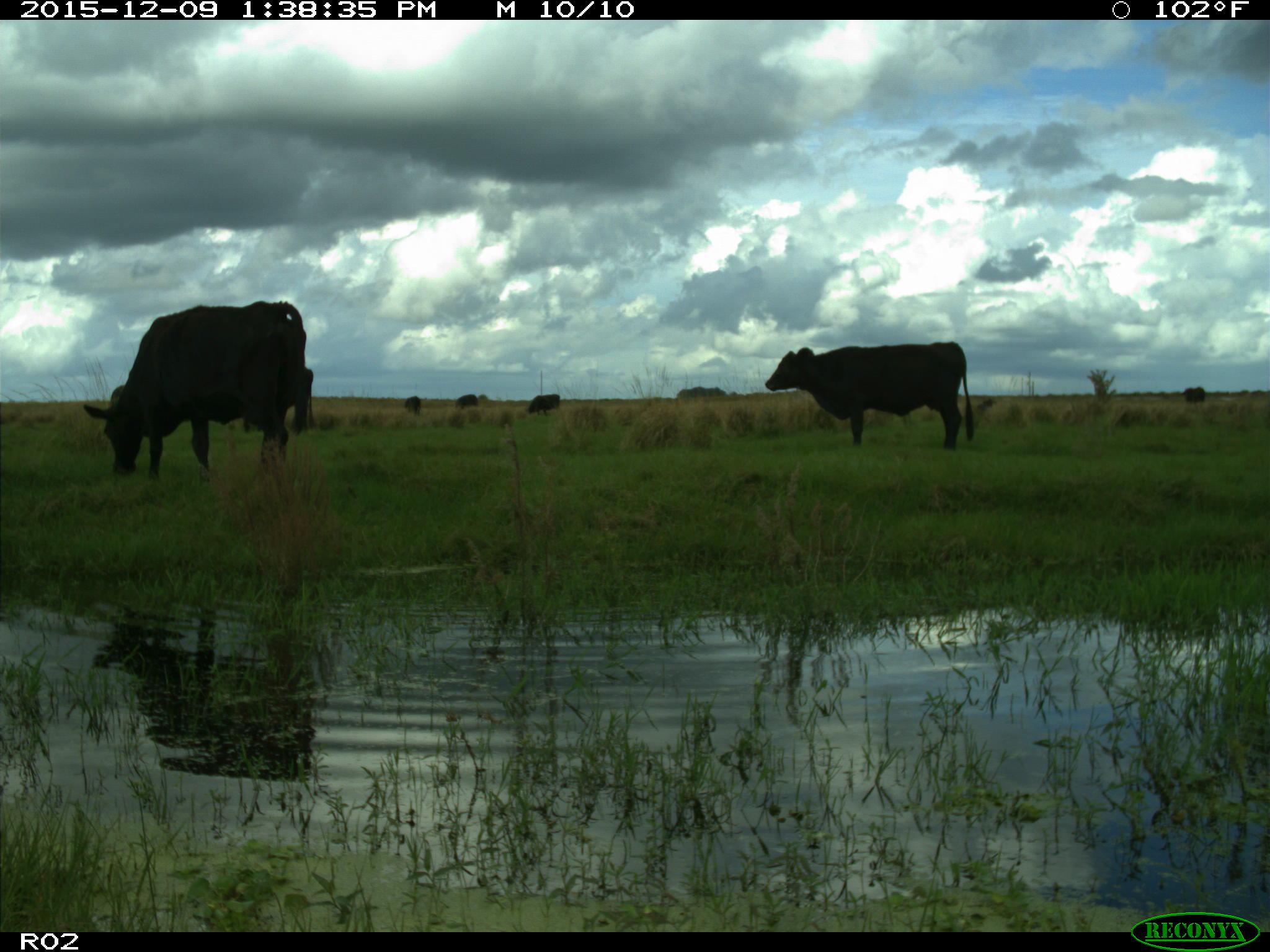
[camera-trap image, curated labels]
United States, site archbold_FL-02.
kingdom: Animalia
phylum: Chordata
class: Mammalia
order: Artiodactyla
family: Bovidae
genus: Bos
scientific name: Bos taurus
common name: domestic cow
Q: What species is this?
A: Bos taurus (domestic cow).